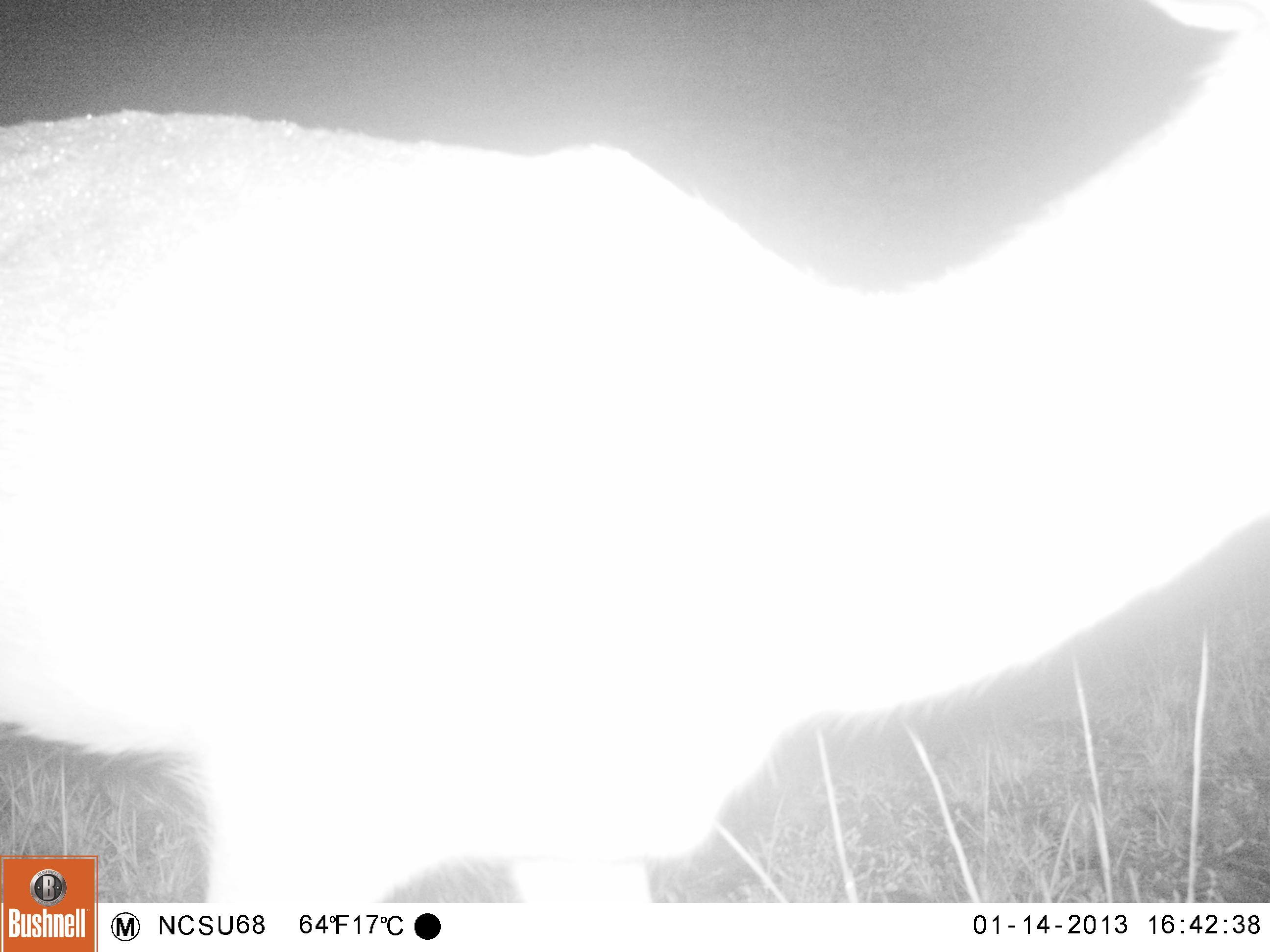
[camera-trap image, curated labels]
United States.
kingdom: Animalia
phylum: Chordata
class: Mammalia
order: Artiodactyla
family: Cervidae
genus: Odocoileus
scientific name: Odocoileus virginianus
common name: white-tailed deer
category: White Tailed Deer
White Tailed Deer (white-tailed deer) (Odocoileus virginianus).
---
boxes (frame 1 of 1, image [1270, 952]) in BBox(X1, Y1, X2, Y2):
White Tailed Deer: BBox(0, 0, 1270, 904)